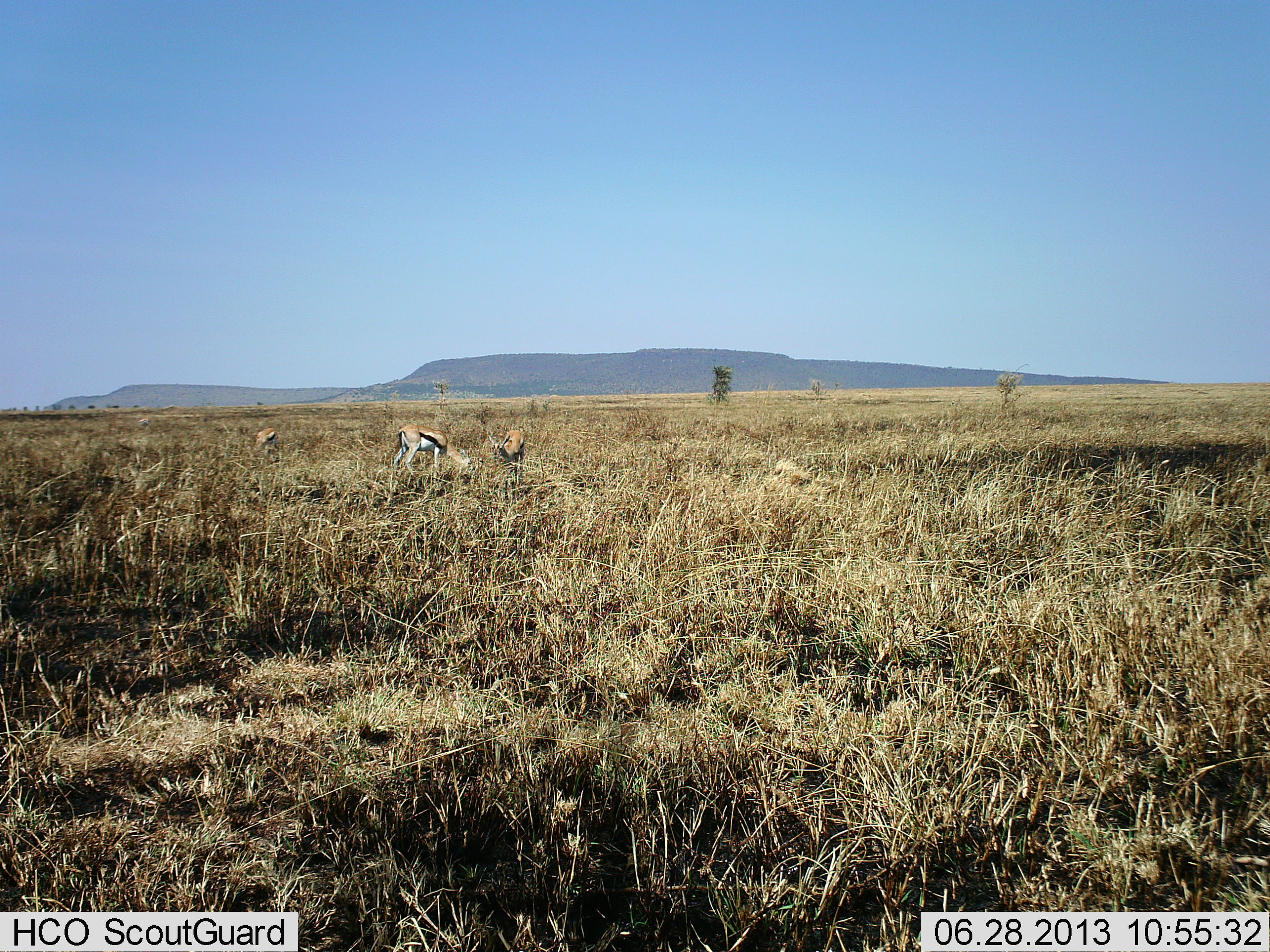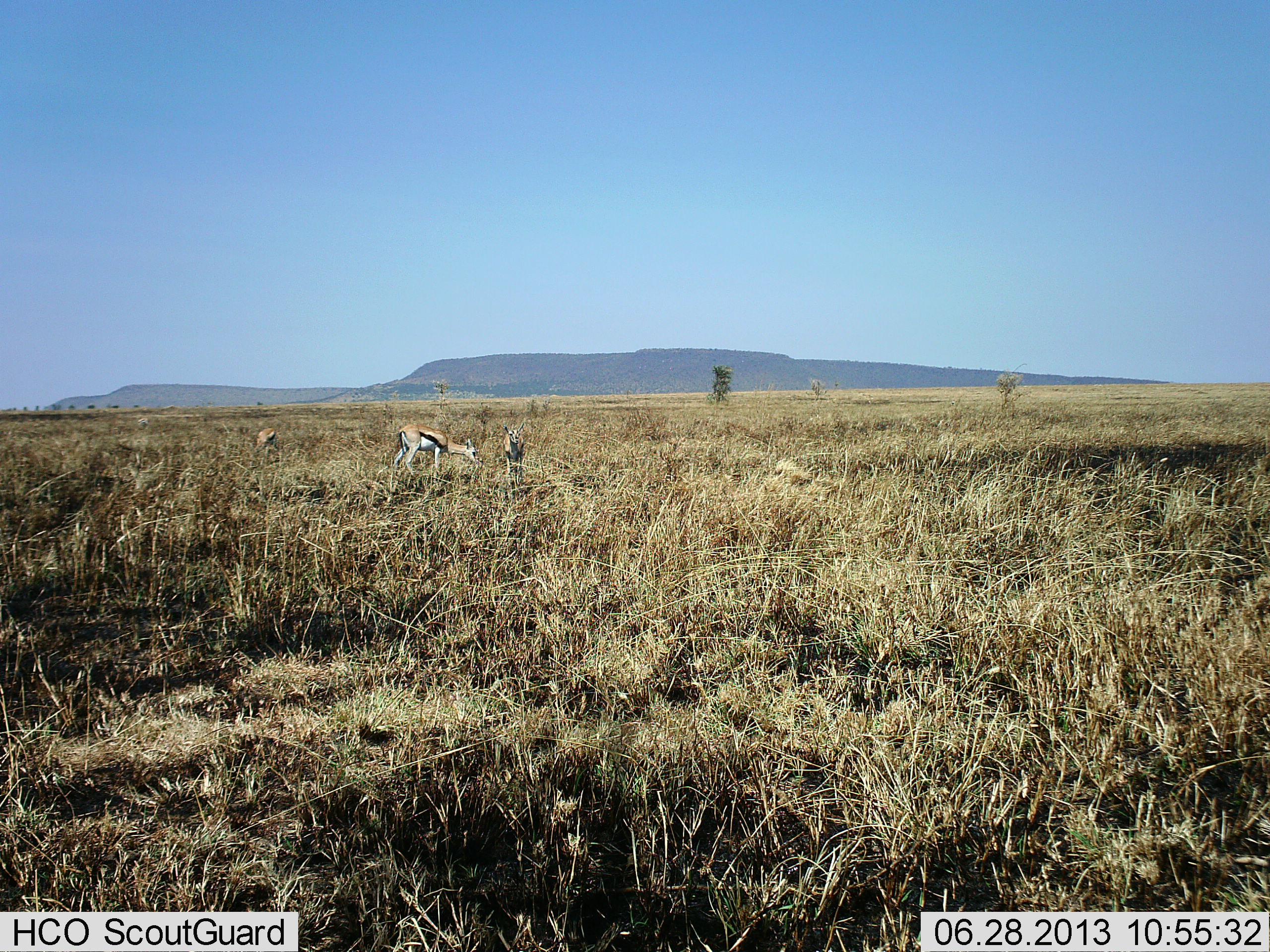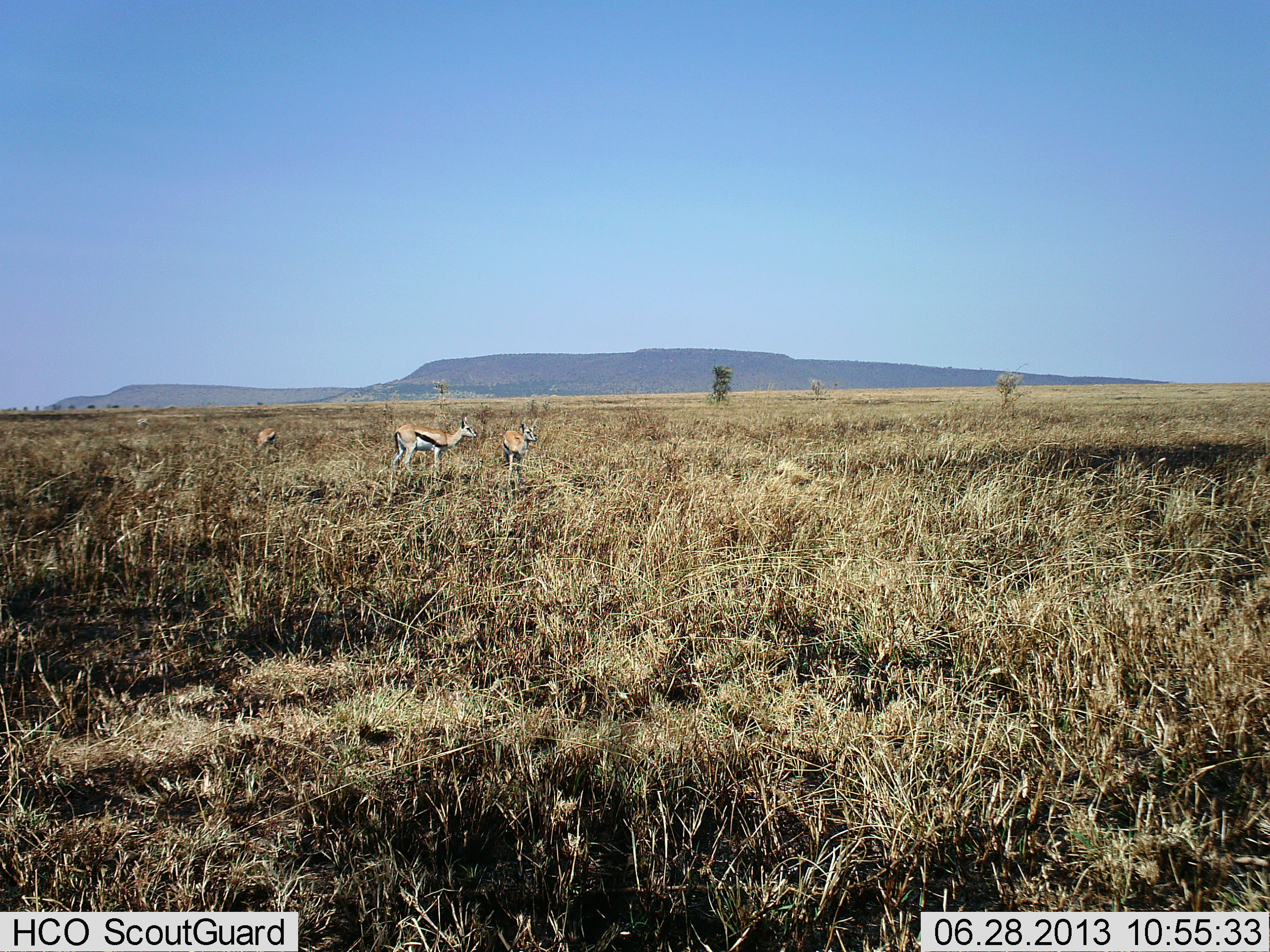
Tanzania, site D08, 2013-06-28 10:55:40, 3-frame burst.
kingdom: Animalia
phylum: Chordata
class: Mammalia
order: Artiodactyla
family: Bovidae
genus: Eudorcas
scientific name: Eudorcas thomsonii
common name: thomson's gazelle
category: gazellethomsons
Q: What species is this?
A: Gazellethomsons (thomson's gazelle) (Eudorcas thomsonii).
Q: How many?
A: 3.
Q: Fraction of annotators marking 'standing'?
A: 63%.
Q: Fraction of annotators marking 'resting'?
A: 0%.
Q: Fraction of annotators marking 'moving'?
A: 0%.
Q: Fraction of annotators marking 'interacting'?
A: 4%.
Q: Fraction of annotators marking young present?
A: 0%.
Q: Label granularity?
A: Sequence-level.